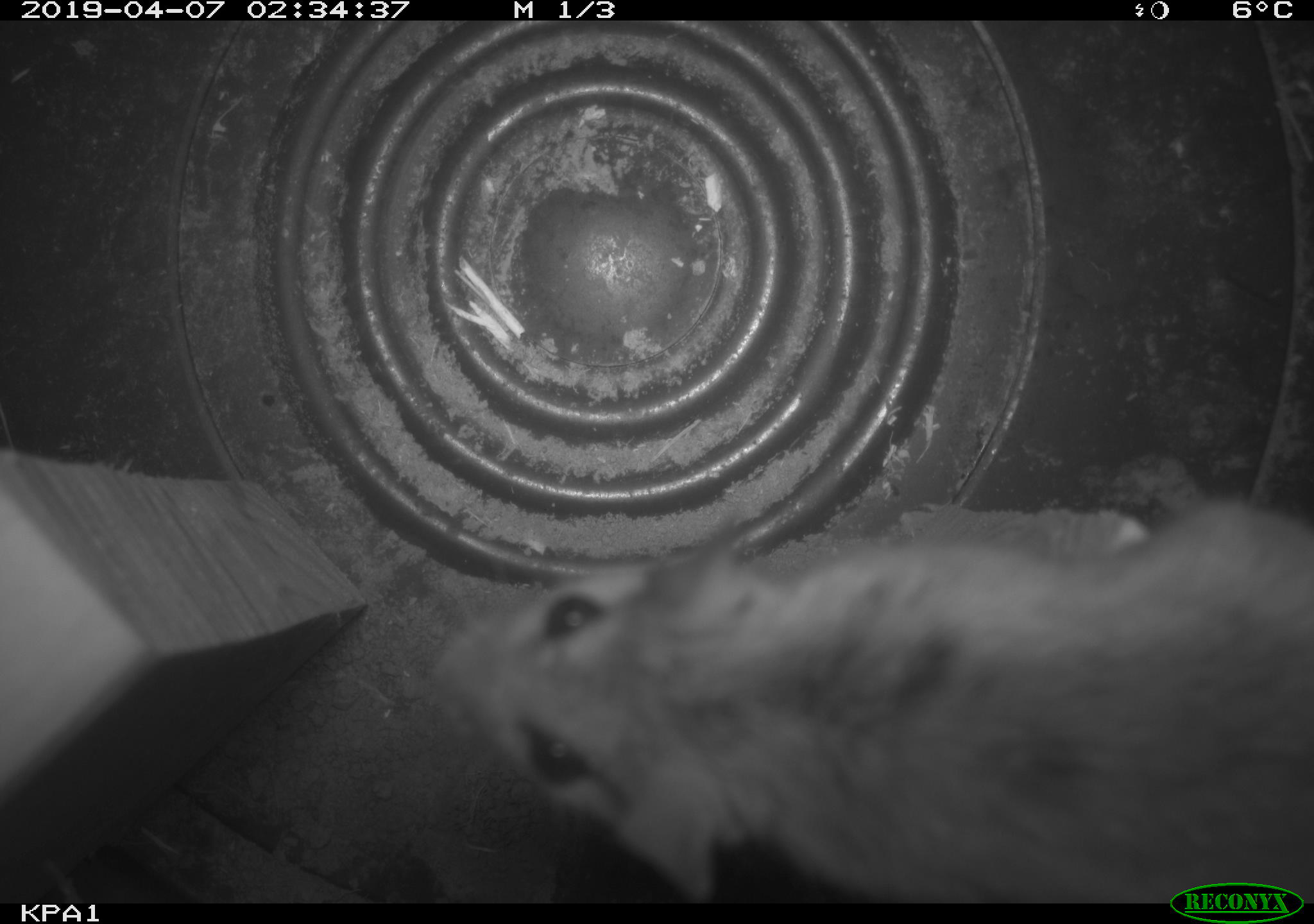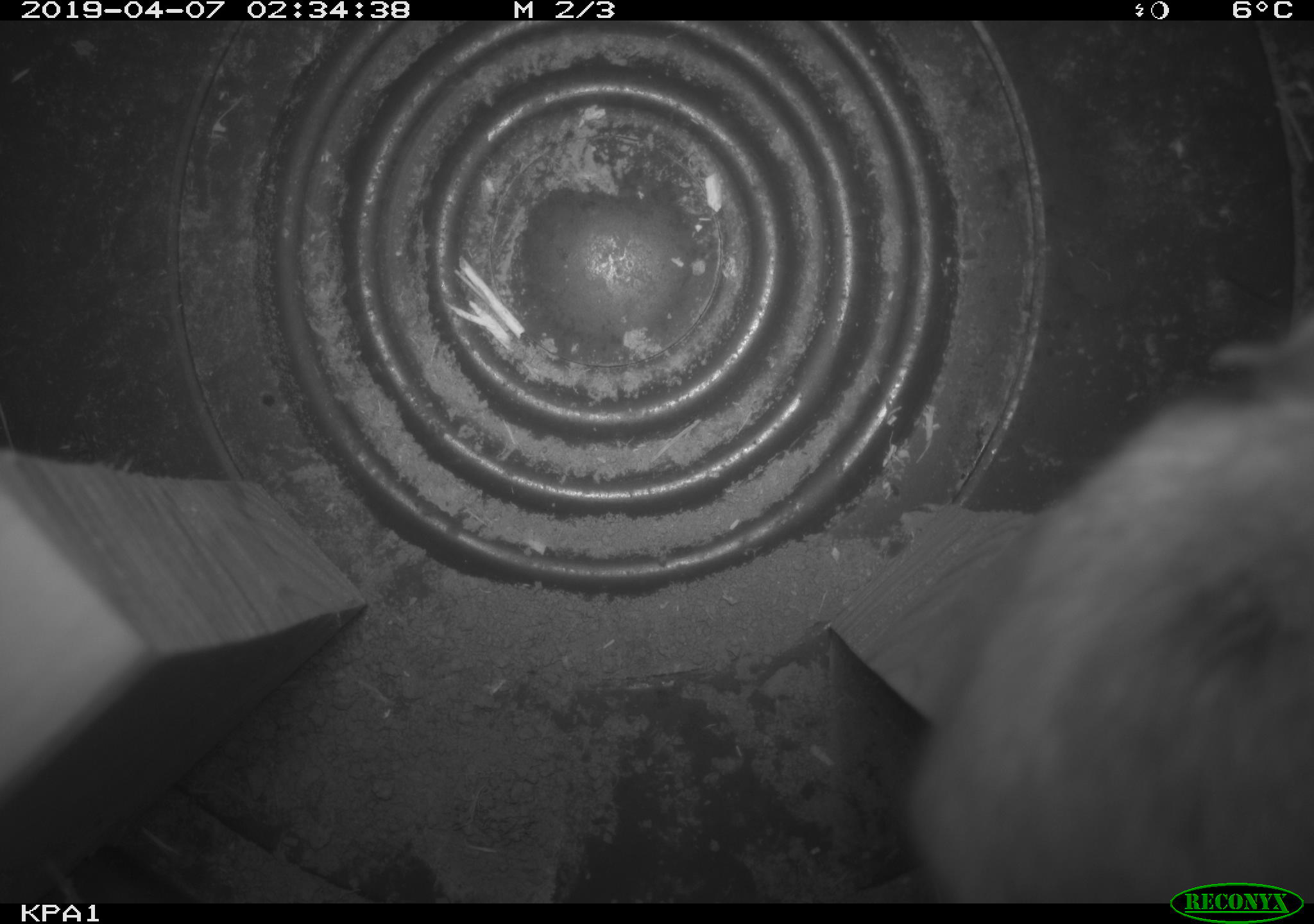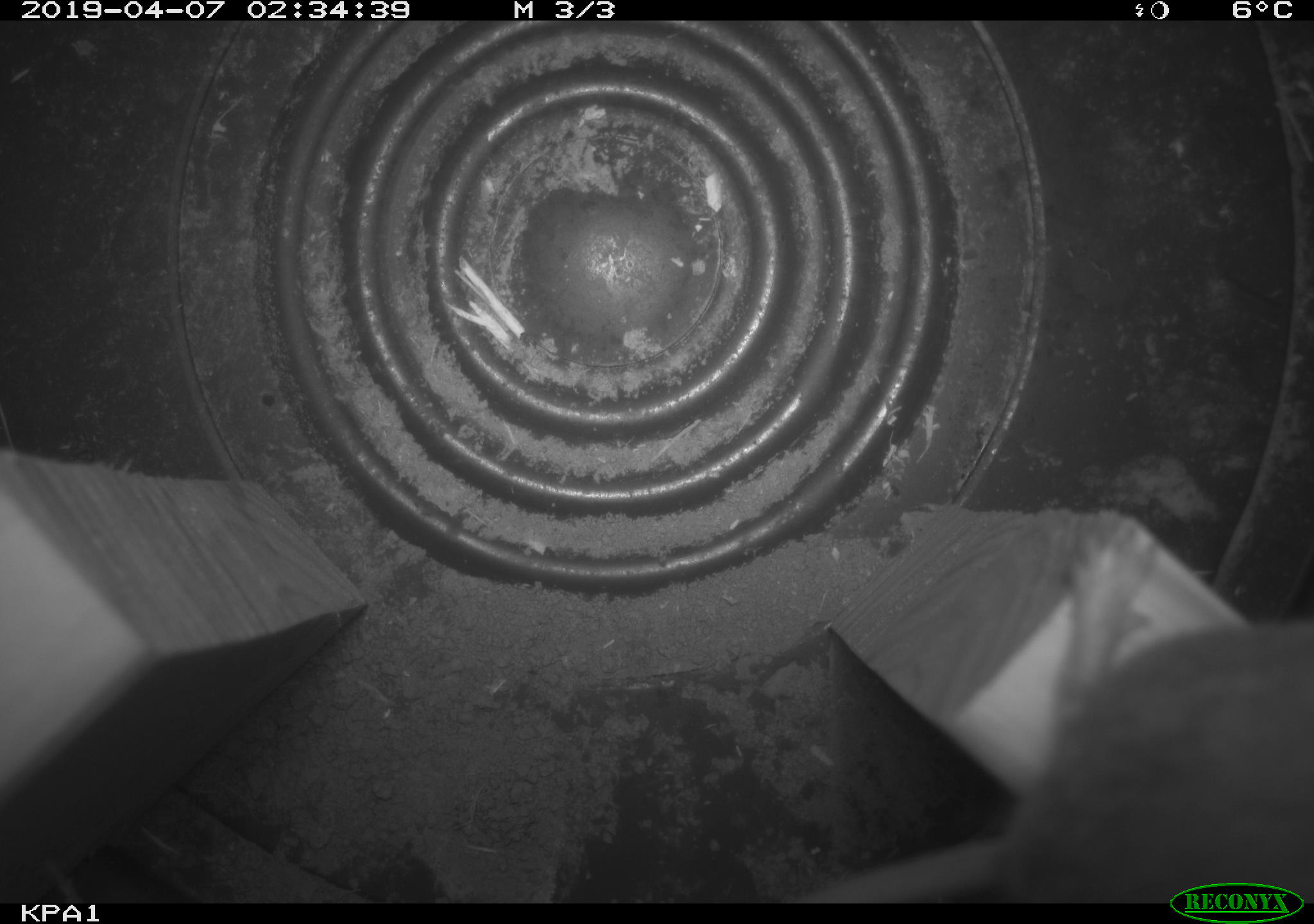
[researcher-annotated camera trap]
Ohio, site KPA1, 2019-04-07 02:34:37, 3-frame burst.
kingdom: Animalia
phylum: Chordata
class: Mammalia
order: Rodentia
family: Cricetidae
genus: Peromyscus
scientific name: Peromyscus leucopus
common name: white-footed mouse